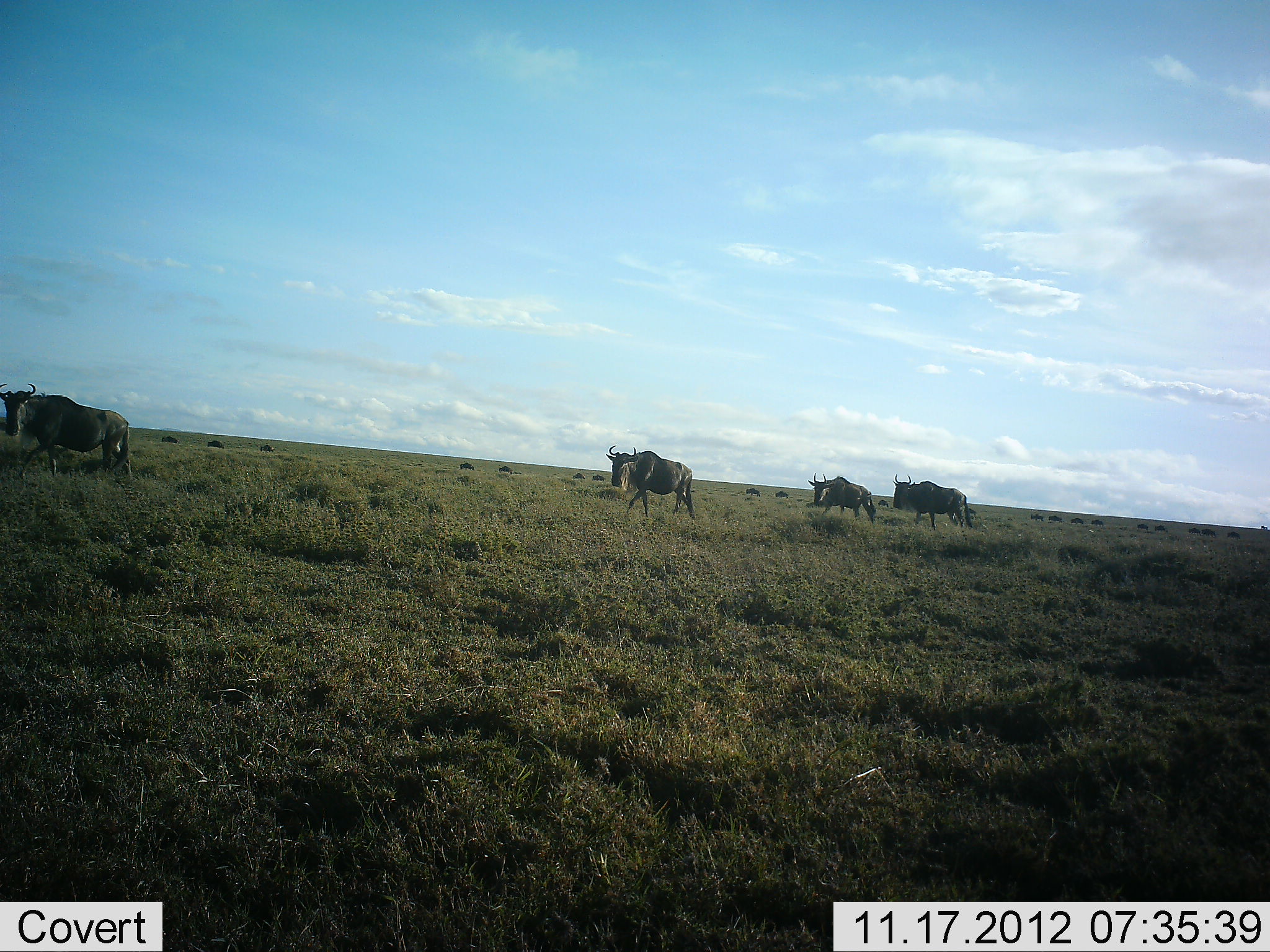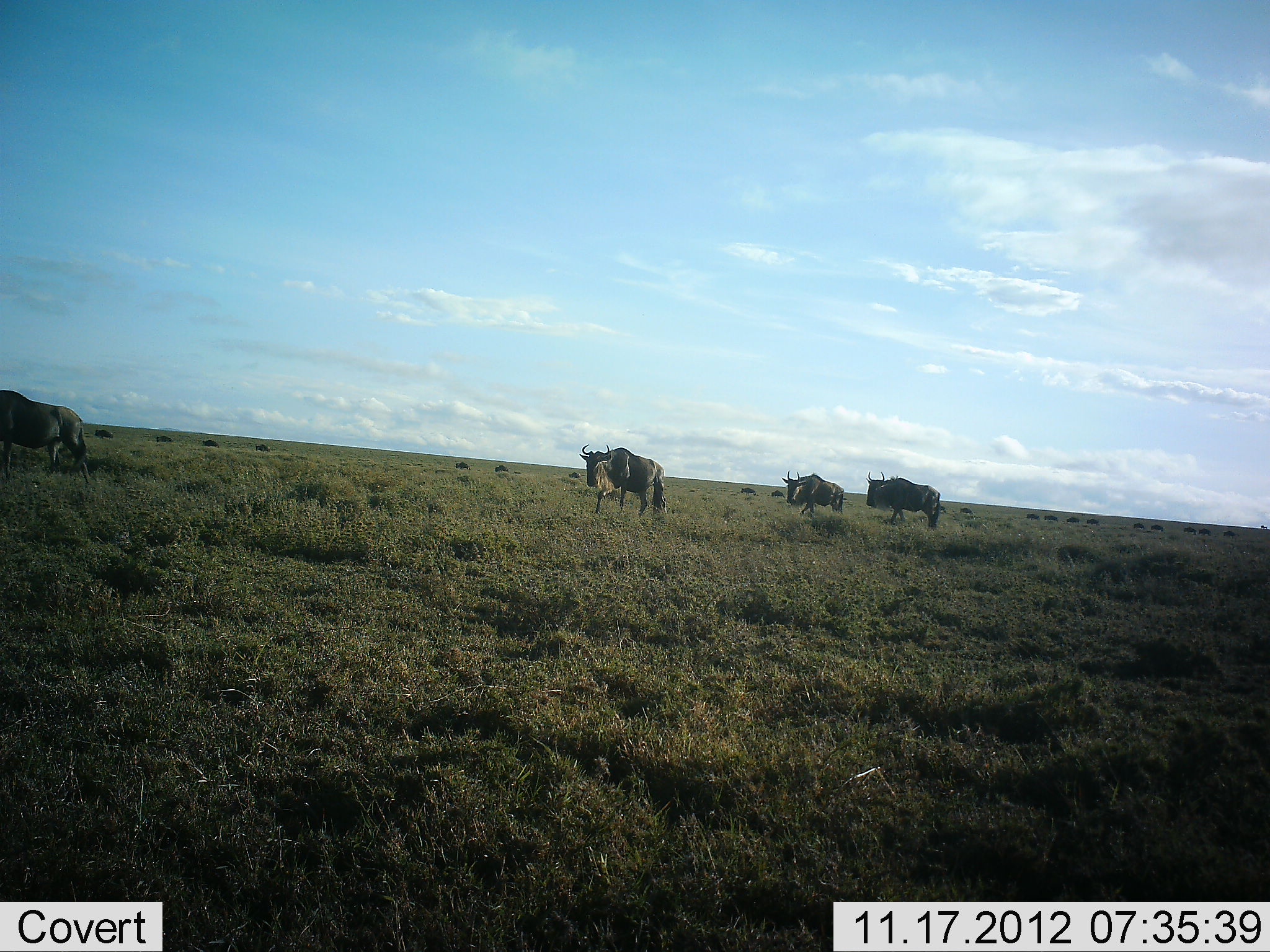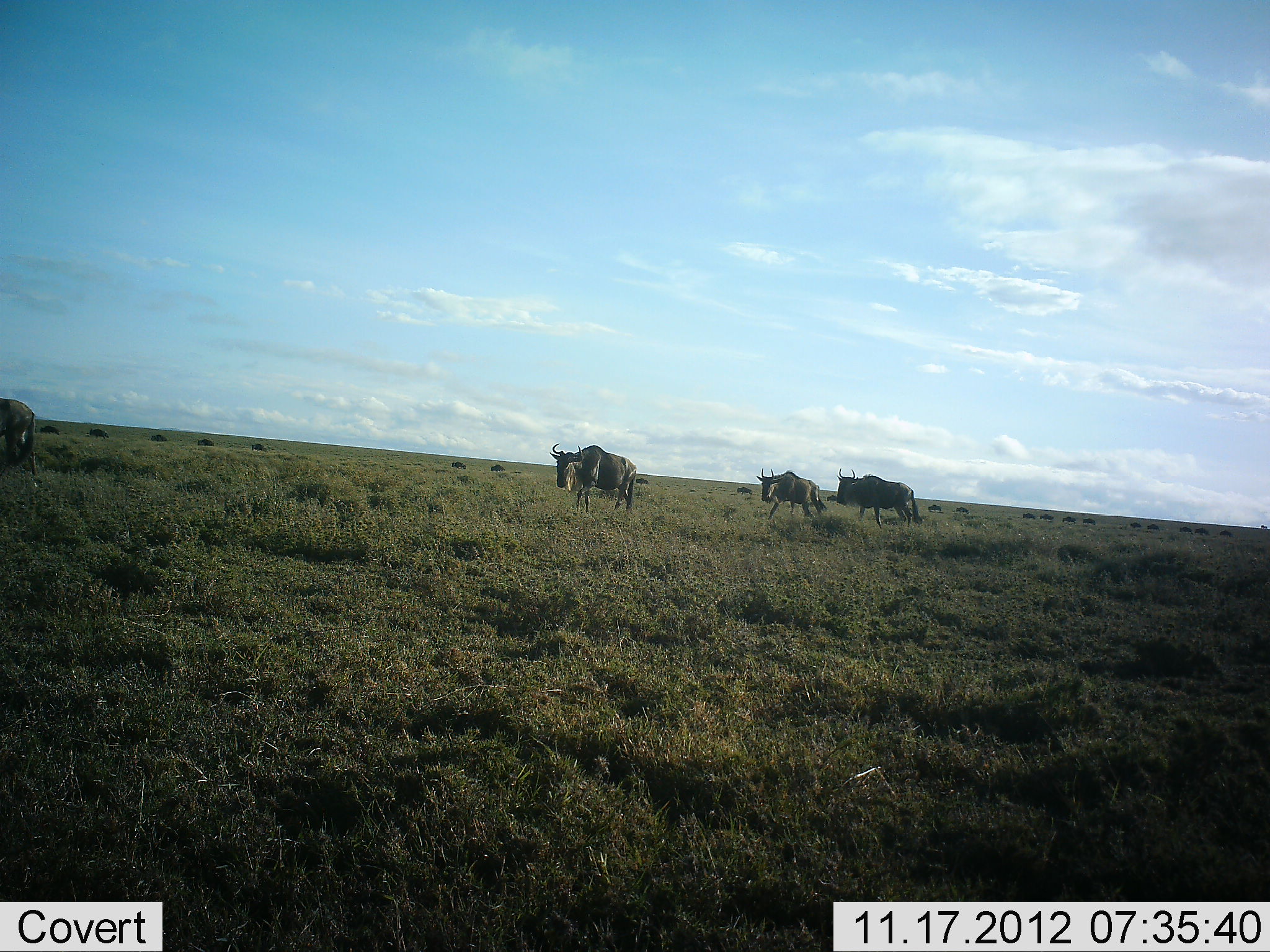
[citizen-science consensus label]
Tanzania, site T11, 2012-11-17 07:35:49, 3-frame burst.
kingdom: Animalia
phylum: Chordata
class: Mammalia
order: Artiodactyla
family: Bovidae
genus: Connochaetes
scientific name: Connochaetes taurinus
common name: blue wildebeest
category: wildebeest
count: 11-50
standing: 30%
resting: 0%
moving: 70%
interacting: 0%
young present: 0%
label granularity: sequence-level